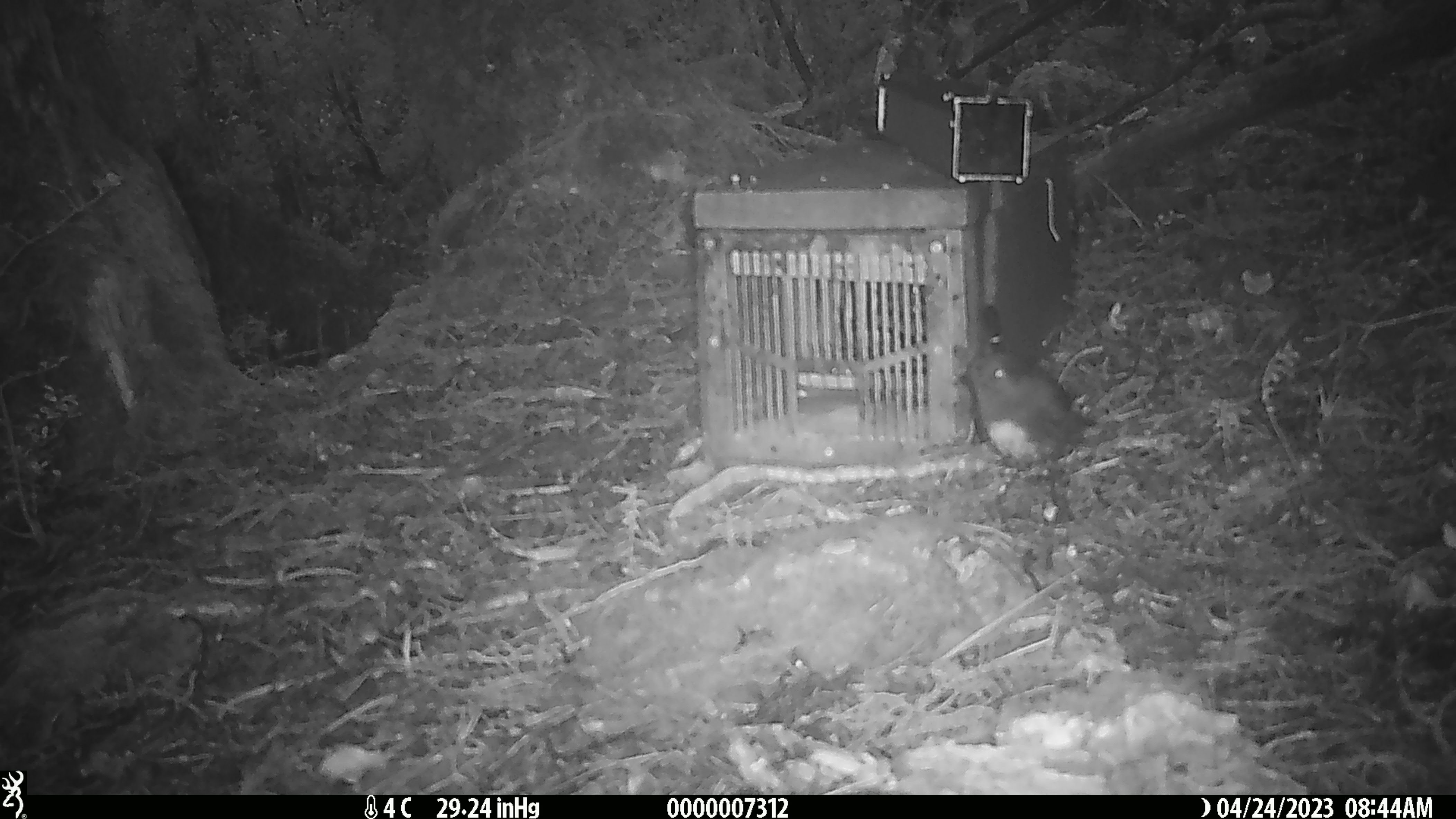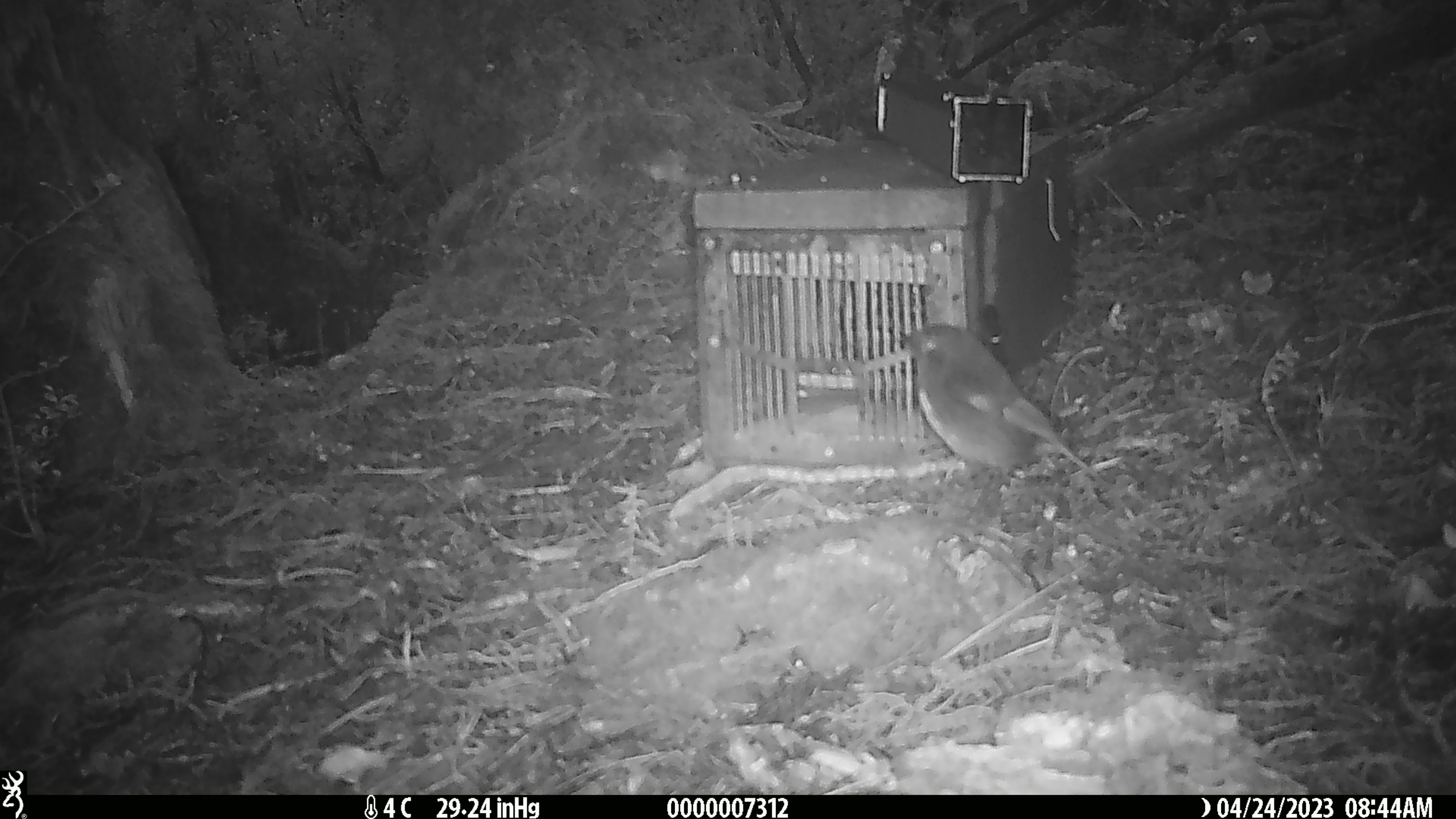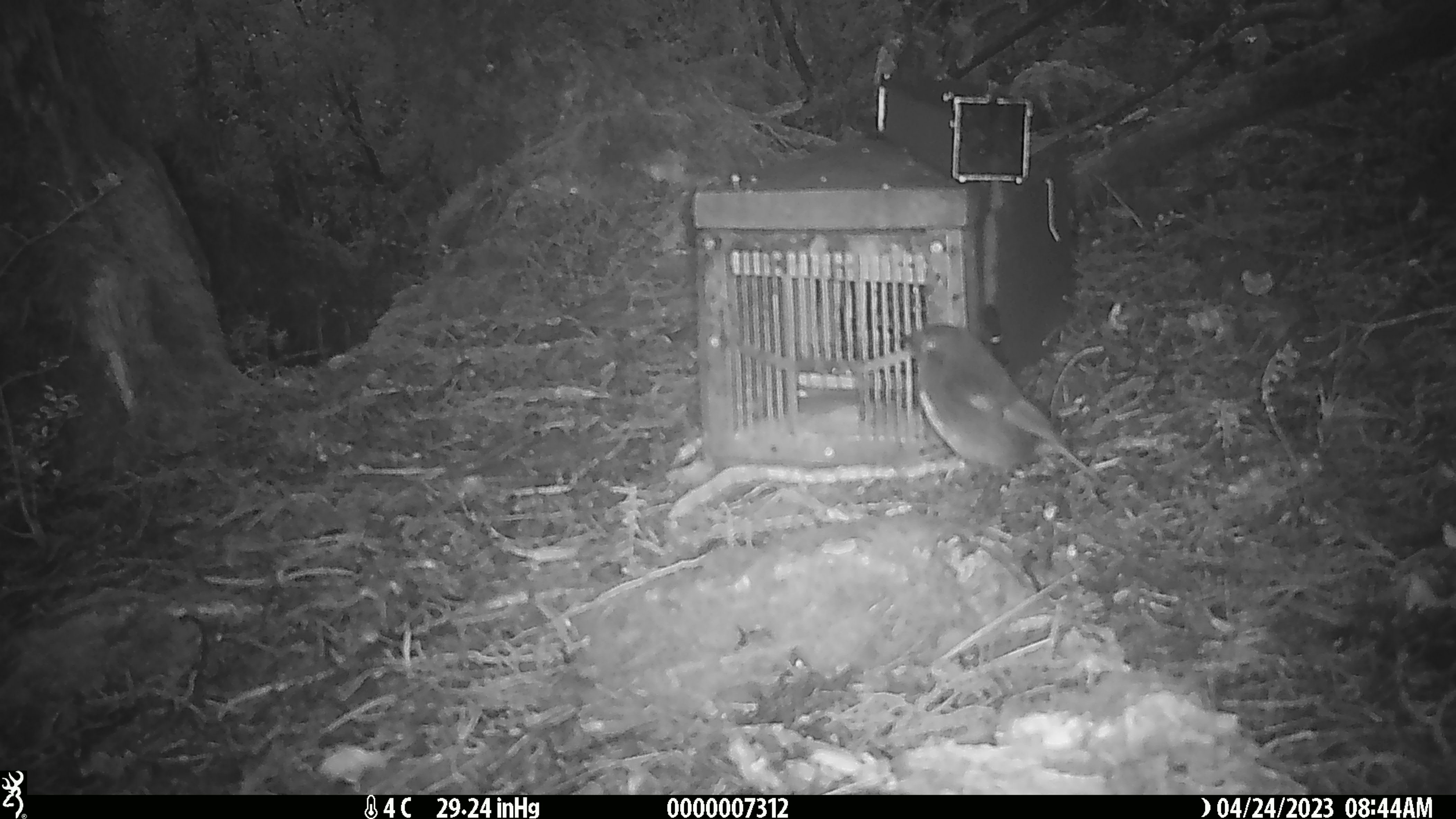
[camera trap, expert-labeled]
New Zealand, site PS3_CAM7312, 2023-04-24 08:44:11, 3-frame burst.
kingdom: Animalia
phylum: Chordata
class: Aves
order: Passeriformes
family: Petroicidae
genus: Petroica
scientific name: Petroica australis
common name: new zealand robin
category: robin